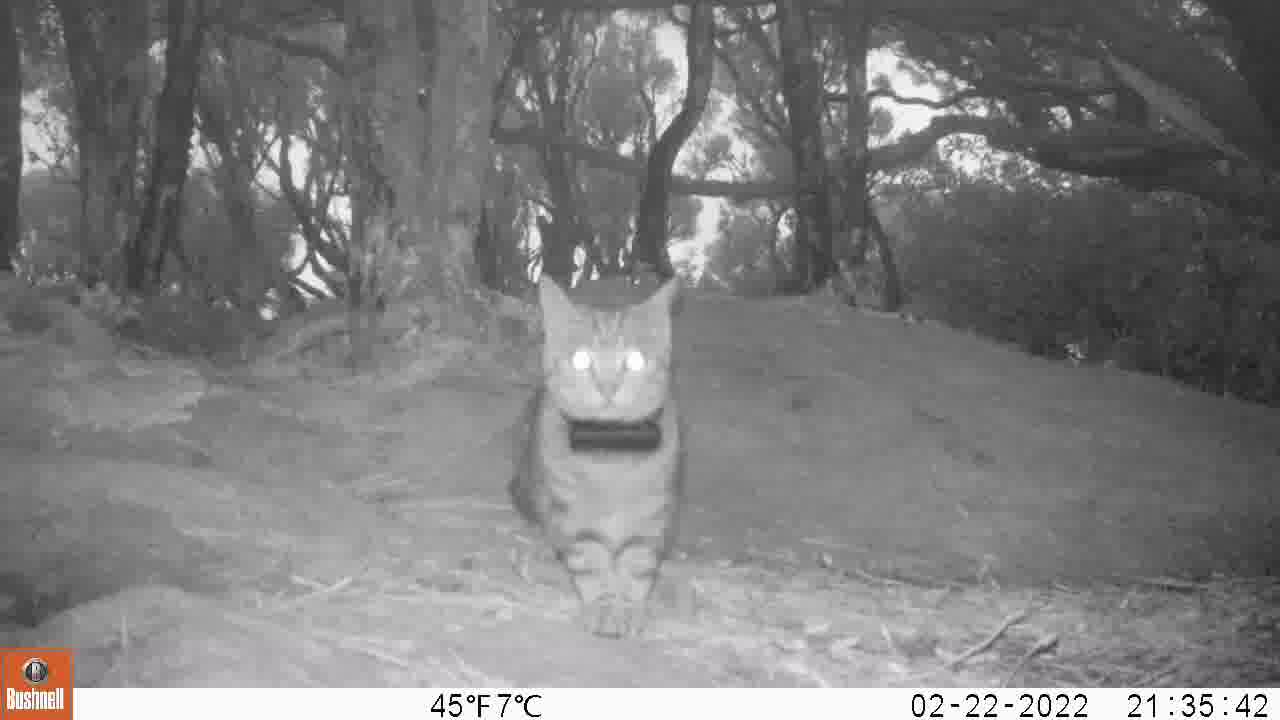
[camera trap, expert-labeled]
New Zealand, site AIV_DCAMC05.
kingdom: Animalia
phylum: Chordata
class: Mammalia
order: Carnivora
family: Felidae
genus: Felis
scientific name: Felis catus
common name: domestic cat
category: cat